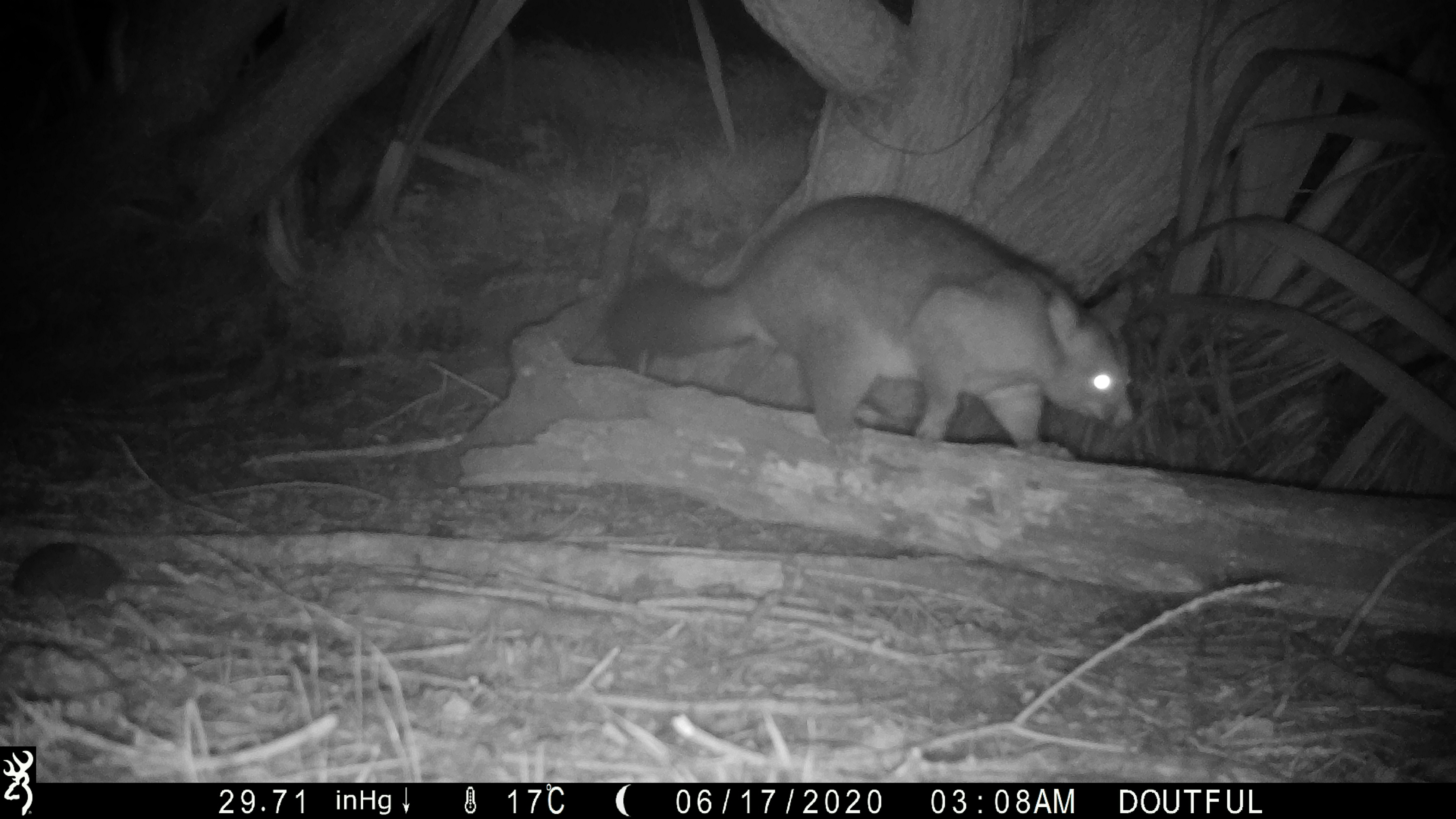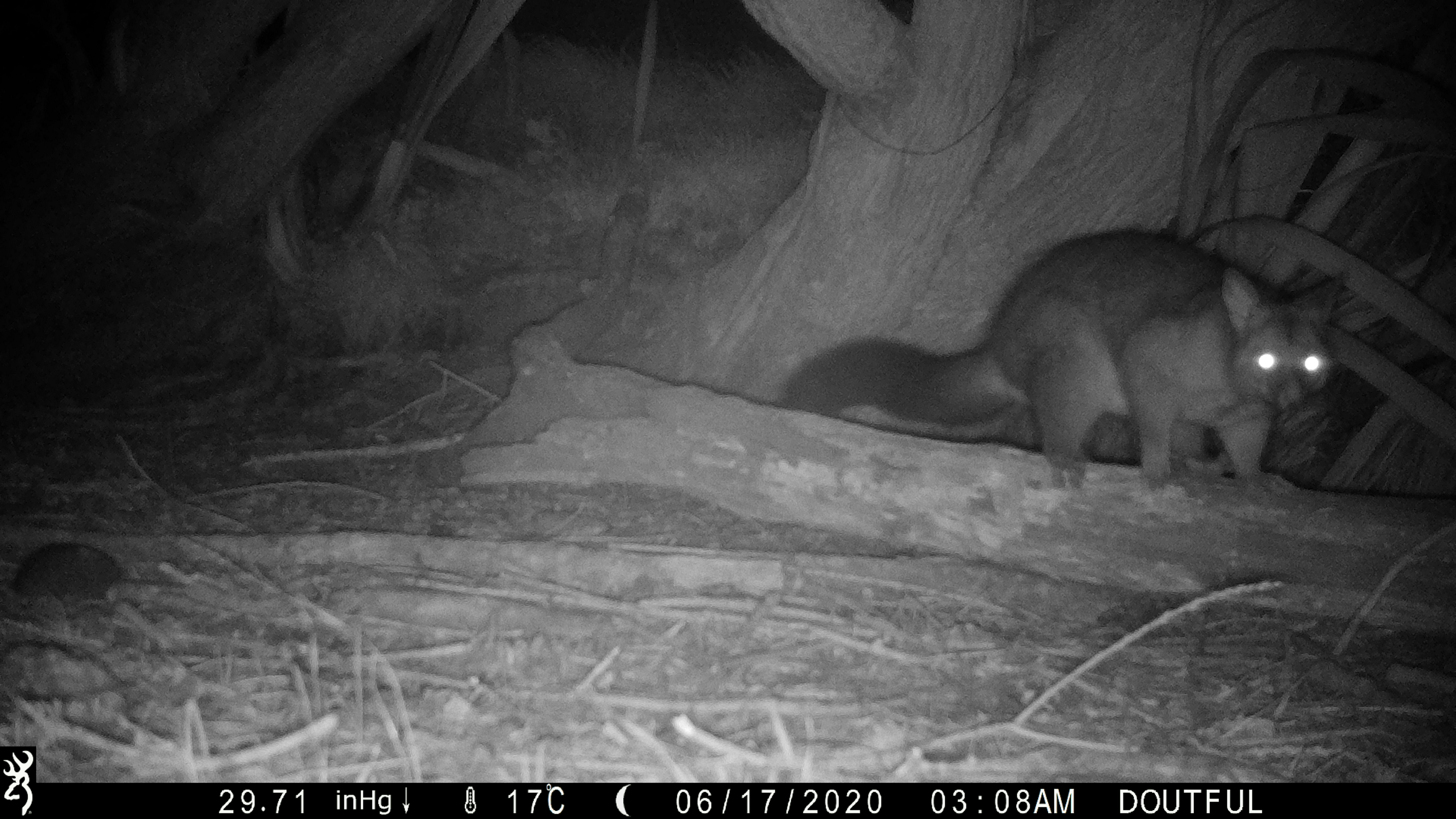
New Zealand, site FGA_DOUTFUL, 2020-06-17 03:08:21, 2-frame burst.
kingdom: Animalia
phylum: Chordata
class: Mammalia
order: Diprotodontia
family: Phalangeridae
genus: Trichosurus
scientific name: Trichosurus vulpecula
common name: common brushtail possum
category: possum